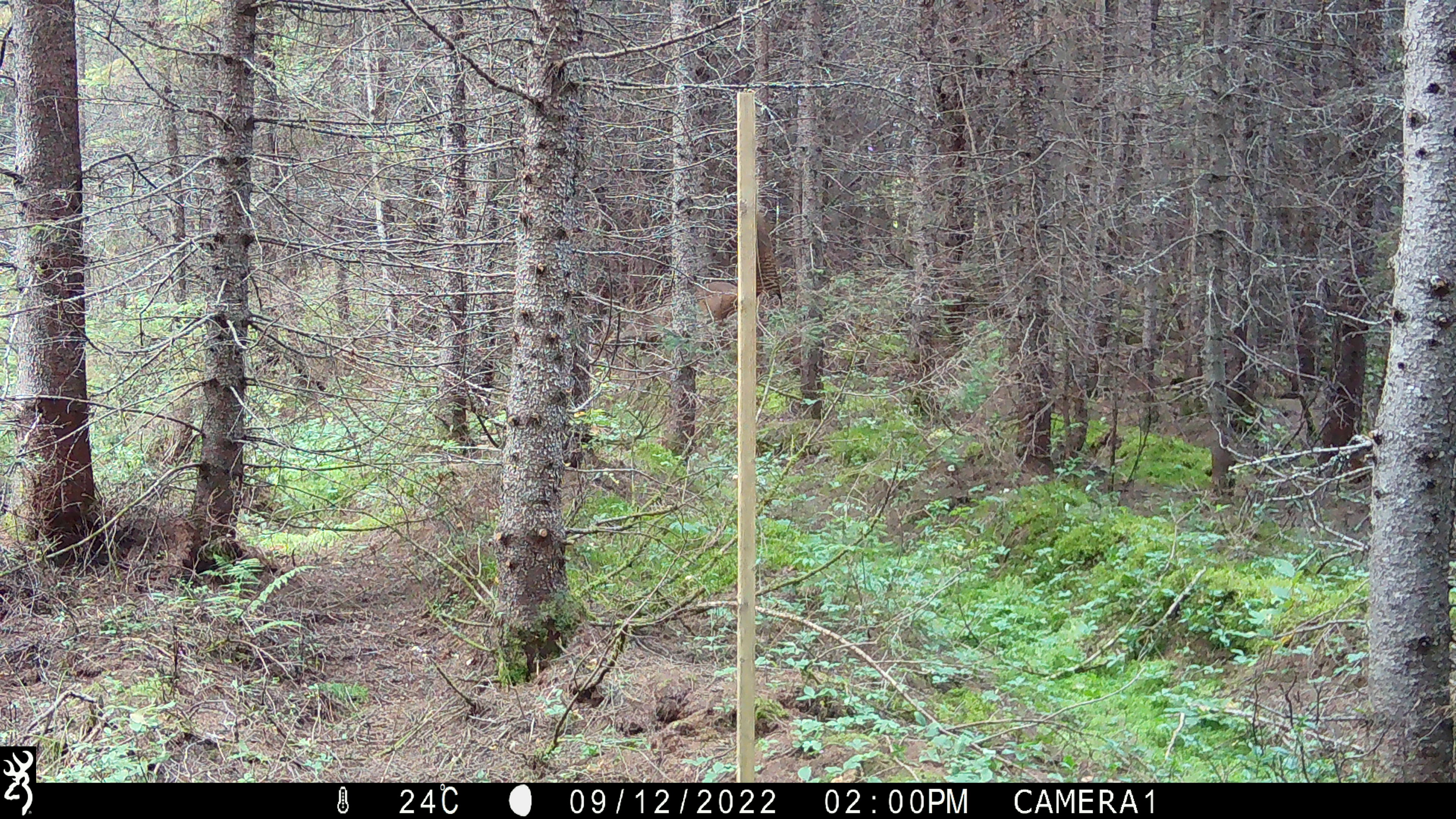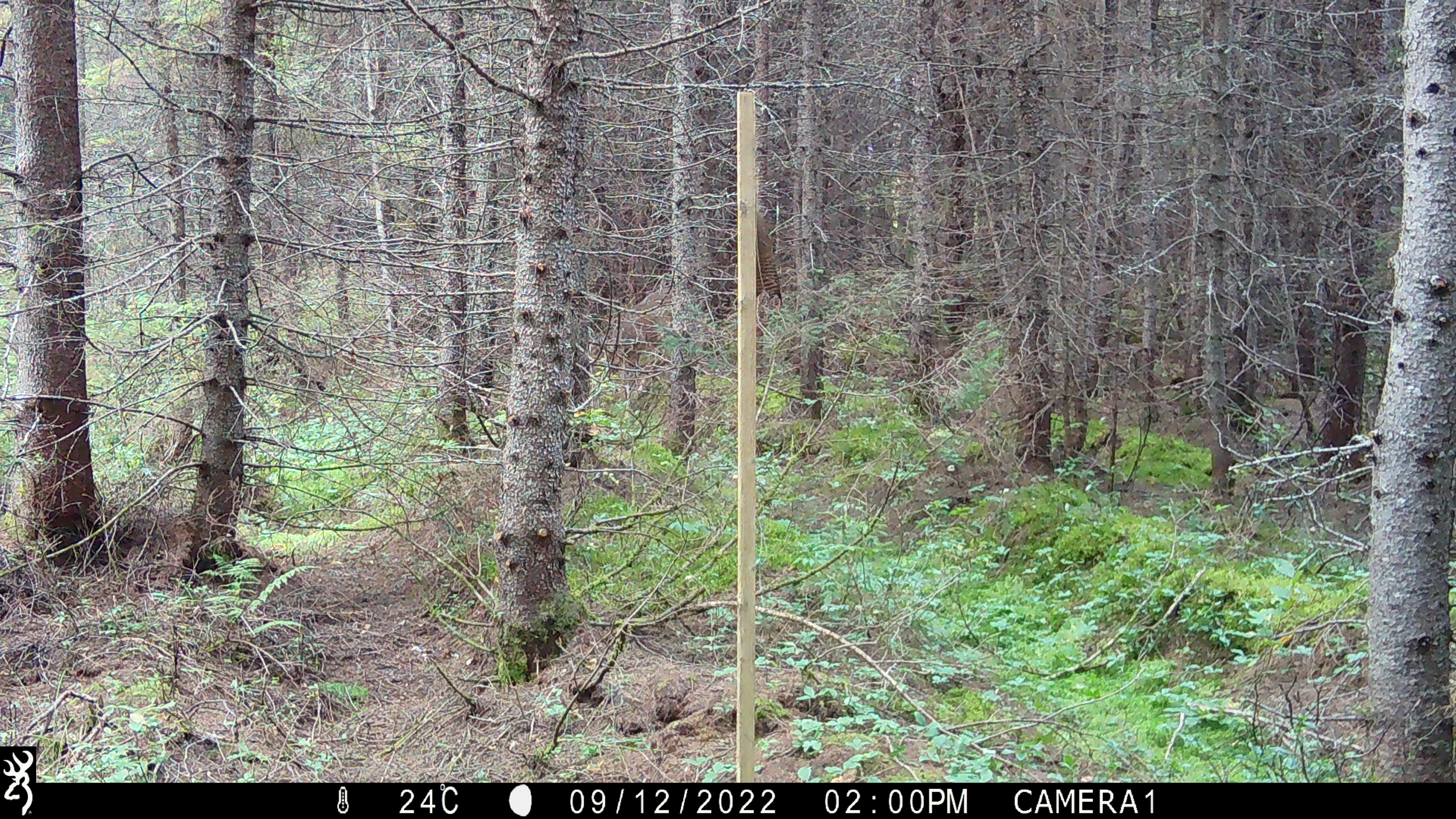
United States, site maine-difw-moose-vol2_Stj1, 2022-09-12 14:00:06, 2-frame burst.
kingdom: Animalia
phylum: Chordata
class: Mammalia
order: Artiodactyla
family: Cervidae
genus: Odocoileus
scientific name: Odocoileus virginianus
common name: white-tailed deer